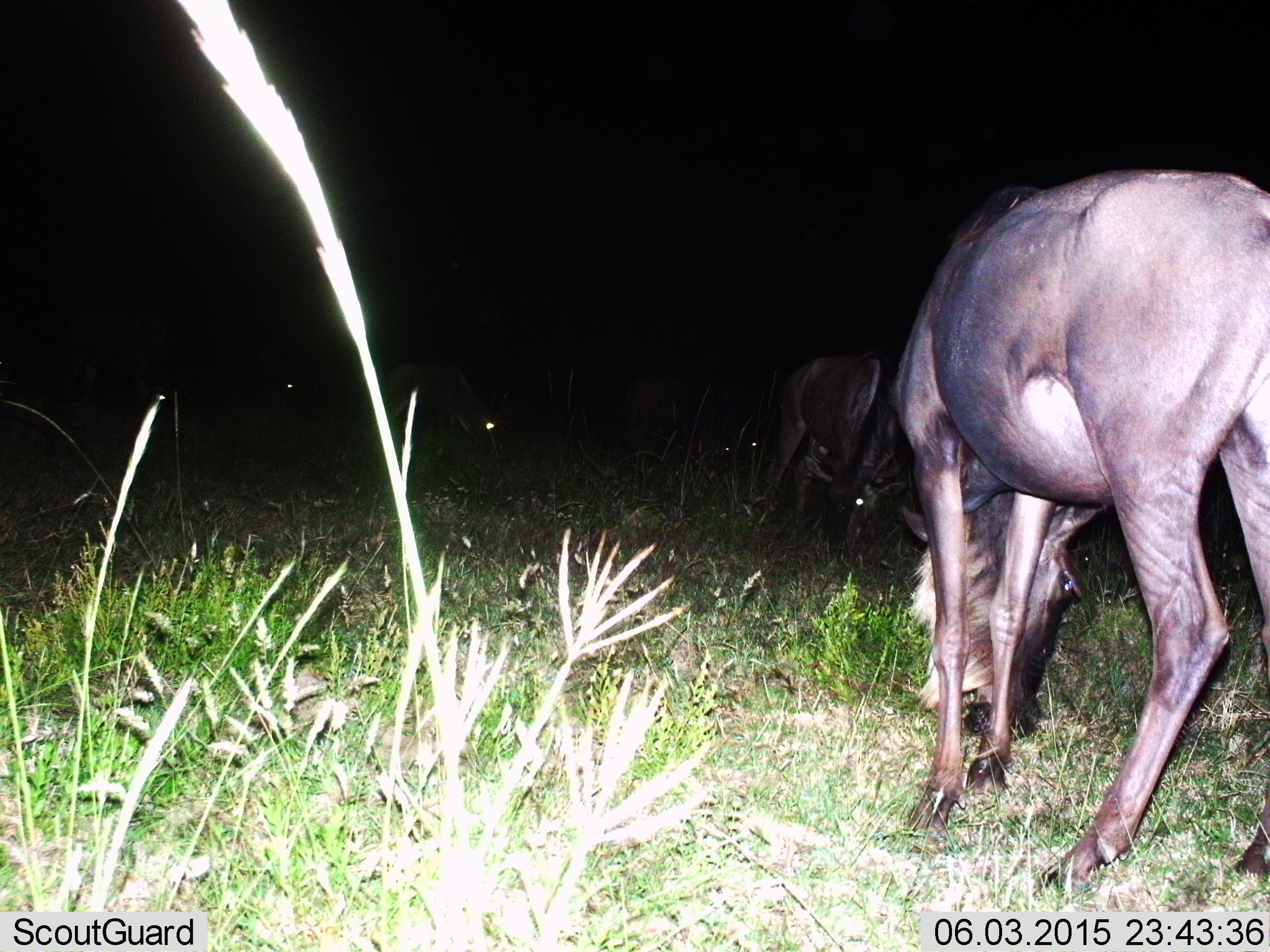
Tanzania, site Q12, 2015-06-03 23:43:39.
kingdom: Animalia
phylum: Chordata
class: Mammalia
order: Artiodactyla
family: Bovidae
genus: Connochaetes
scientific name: Connochaetes taurinus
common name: blue wildebeest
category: wildebeest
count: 5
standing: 60%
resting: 0%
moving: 10%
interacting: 0%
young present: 0%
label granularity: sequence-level